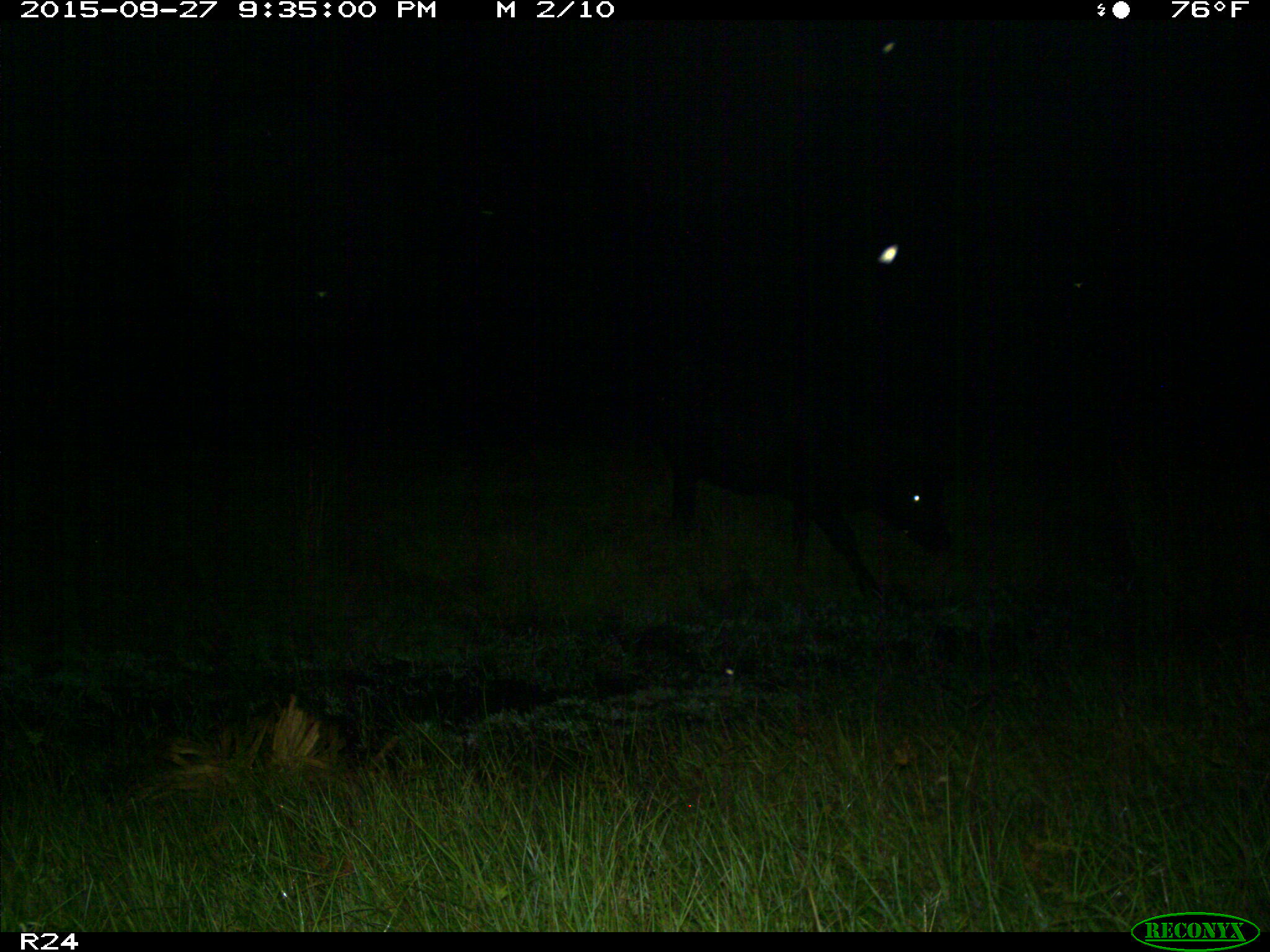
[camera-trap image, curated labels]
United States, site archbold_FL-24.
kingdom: Animalia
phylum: Chordata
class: Mammalia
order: Artiodactyla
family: Bovidae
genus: Bos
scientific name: Bos taurus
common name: domestic cow